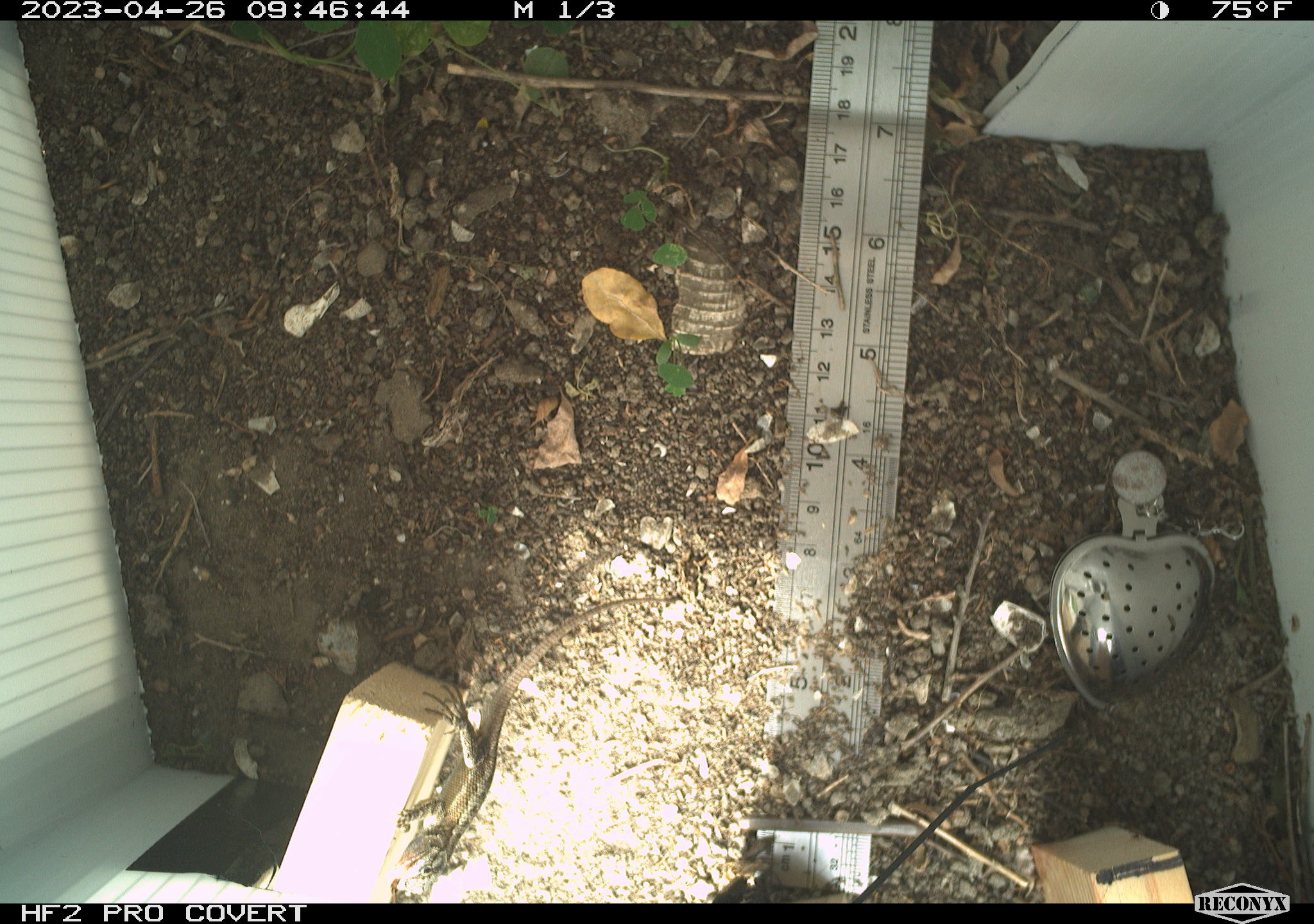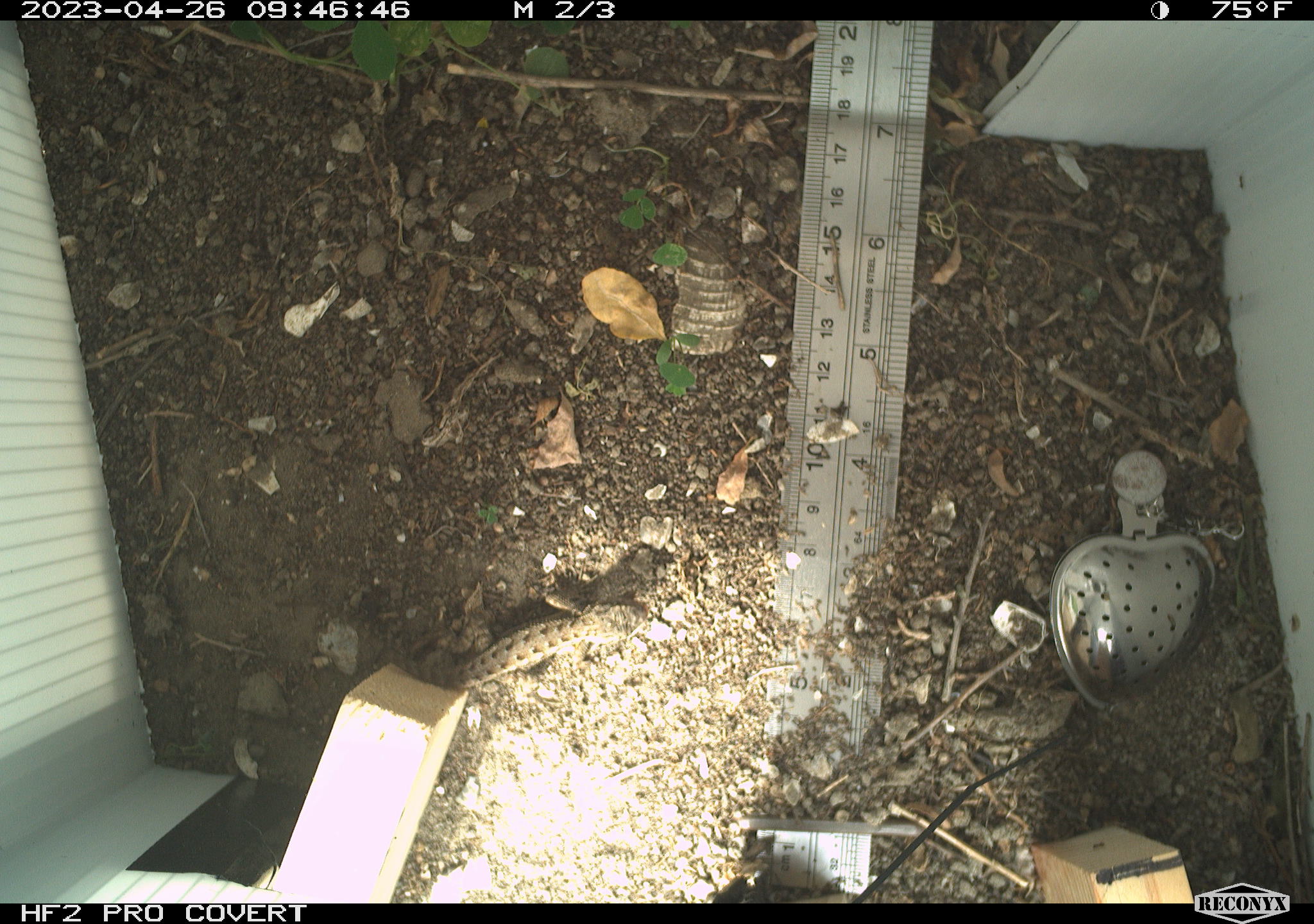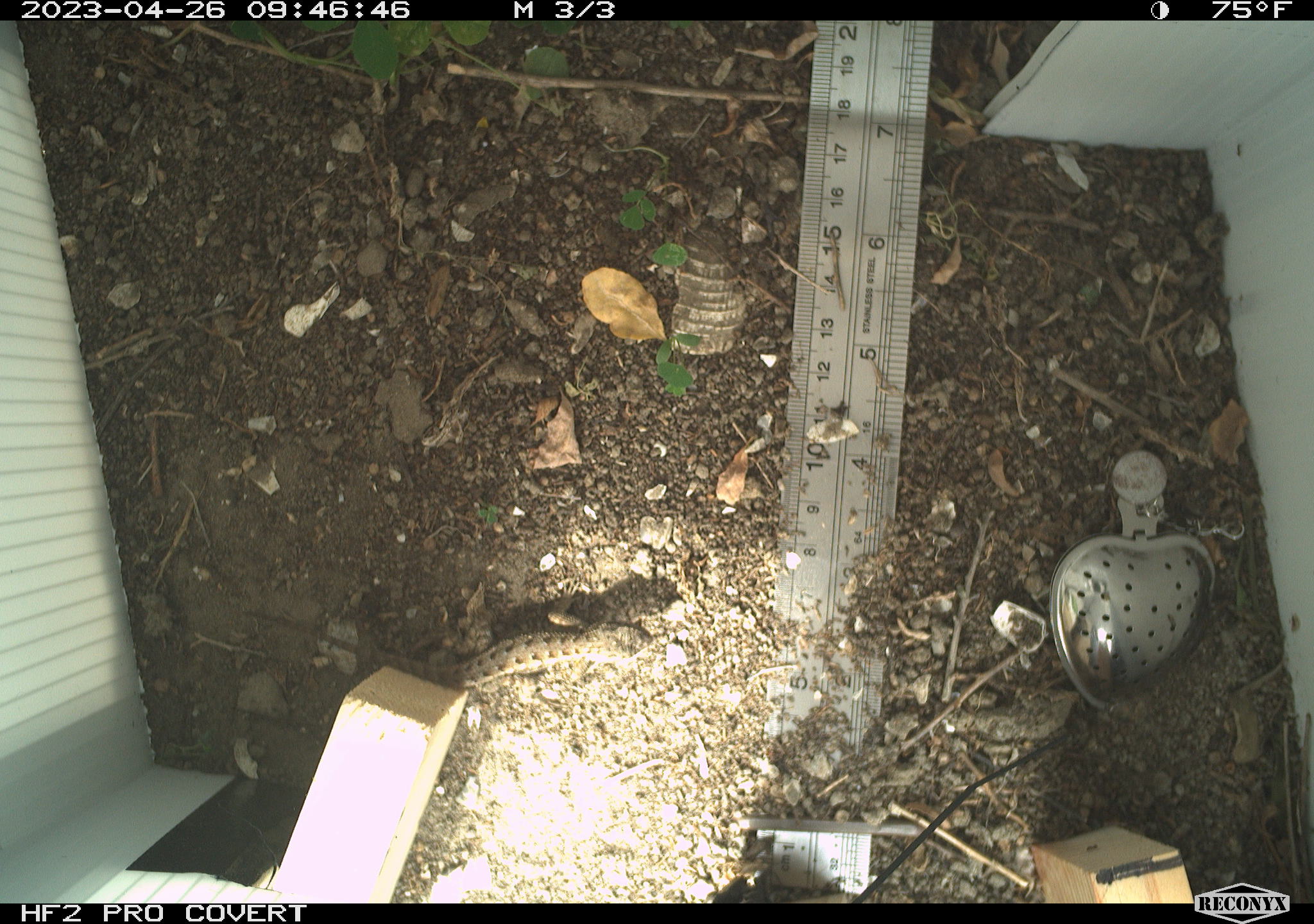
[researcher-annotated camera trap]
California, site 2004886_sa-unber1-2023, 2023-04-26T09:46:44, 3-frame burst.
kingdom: Animalia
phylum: Chordata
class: Reptilia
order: Squamata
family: Phrynosomatidae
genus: Sceloporus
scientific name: Sceloporus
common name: spiny lizards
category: sceloporus species